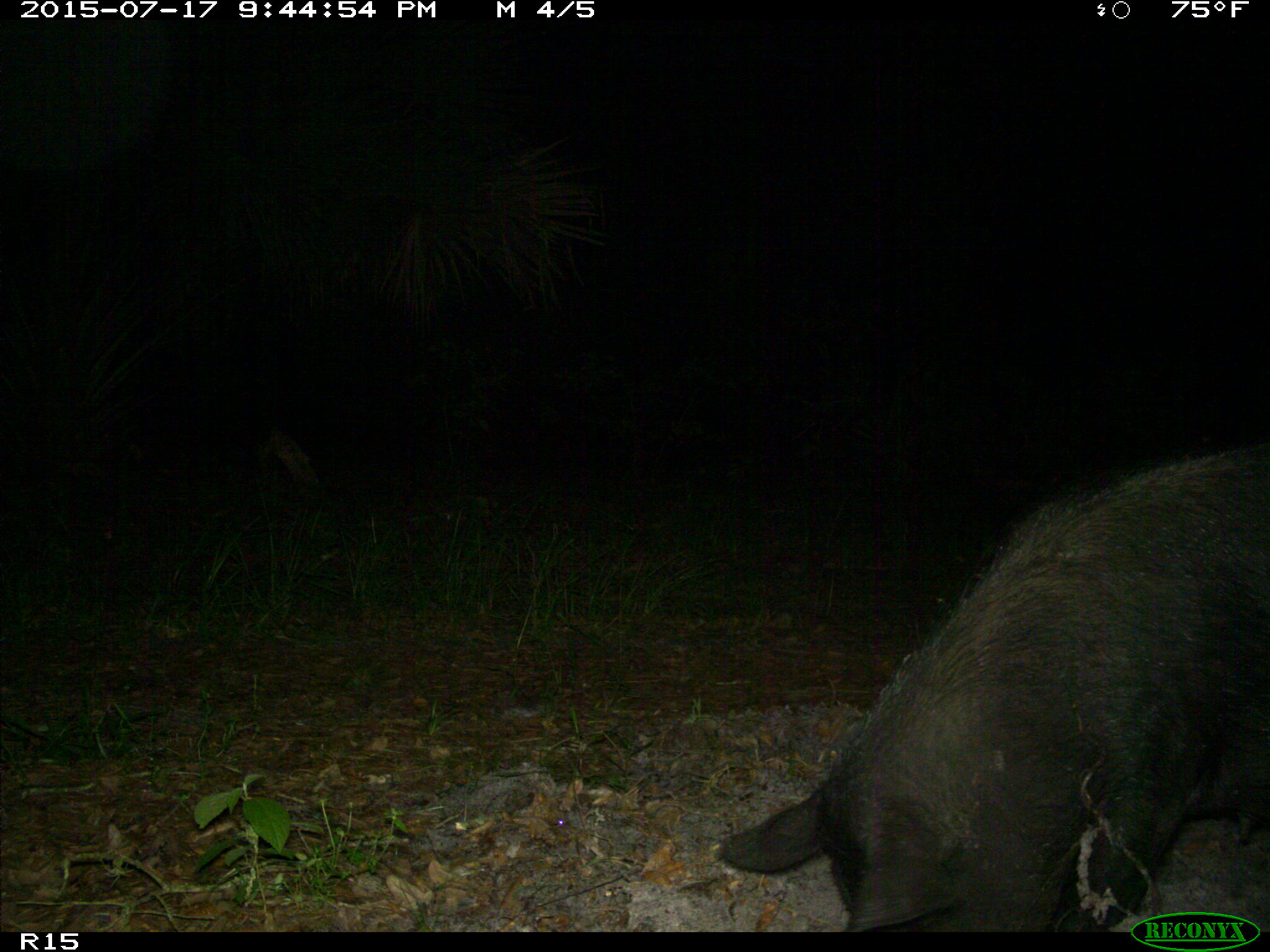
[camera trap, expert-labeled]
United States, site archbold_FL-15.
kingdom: Animalia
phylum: Chordata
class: Mammalia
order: Artiodactyla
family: Suidae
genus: Sus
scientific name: Sus scrofa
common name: wild boar